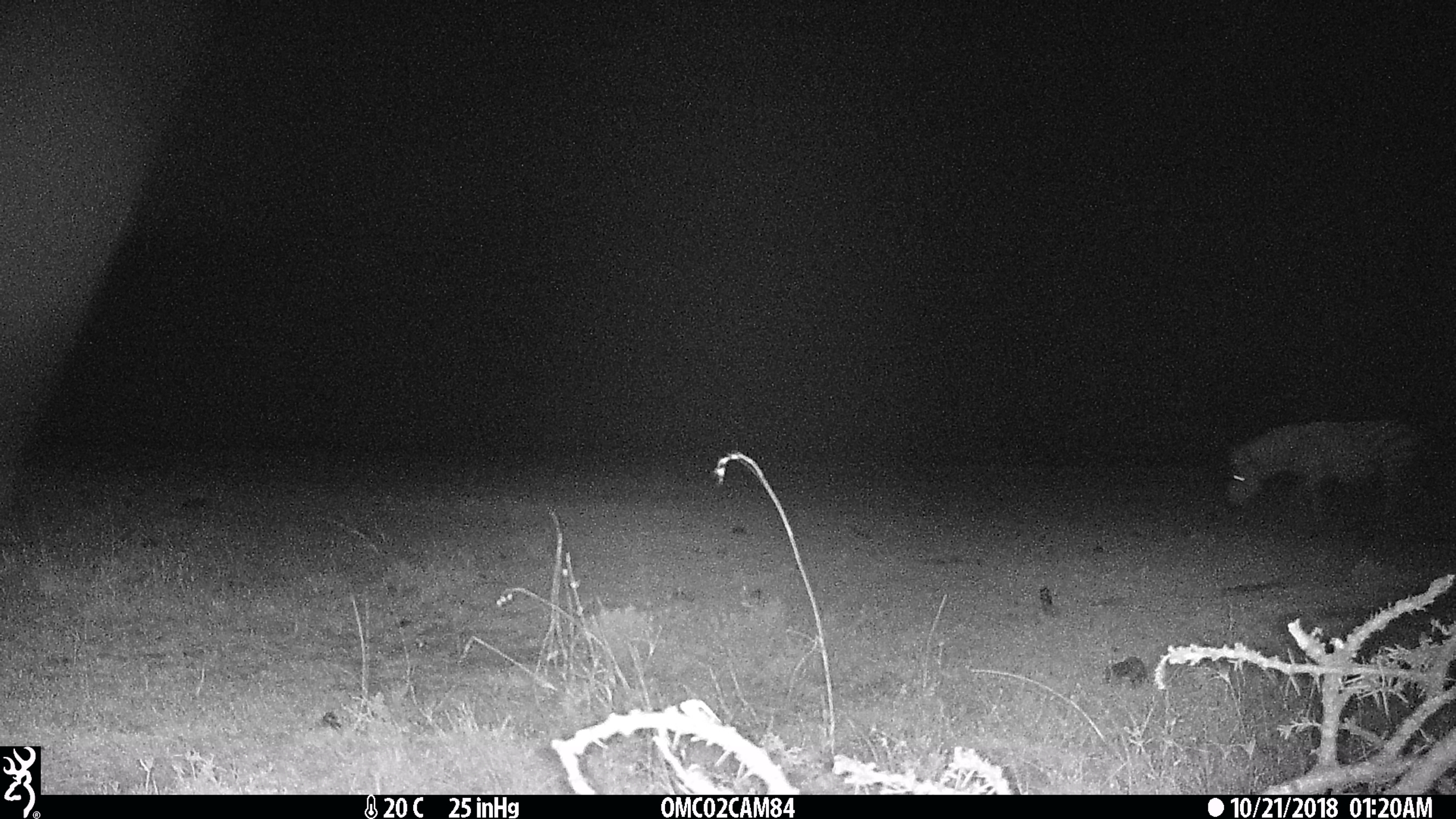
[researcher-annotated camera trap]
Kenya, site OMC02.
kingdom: Animalia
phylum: Chordata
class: Mammalia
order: Perissodactyla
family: Equidae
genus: Equus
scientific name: Equus quagga burchellii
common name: burchell's zebra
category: zebra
Zebra (burchell's zebra) (Equus quagga burchellii).